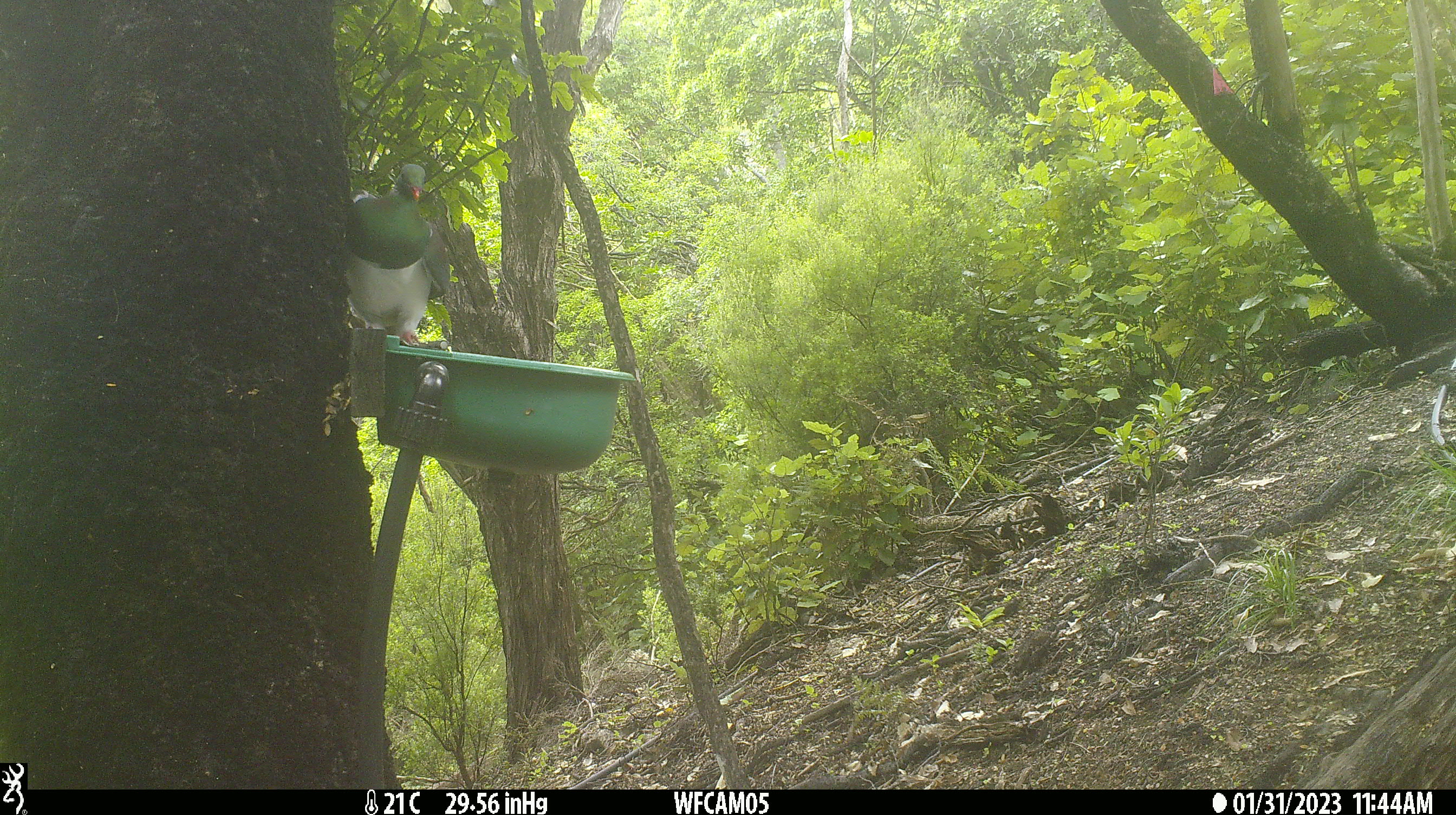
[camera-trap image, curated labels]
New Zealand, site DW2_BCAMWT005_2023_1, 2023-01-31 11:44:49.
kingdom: Animalia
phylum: Chordata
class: Aves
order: Columbiformes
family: Columbidae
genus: Hemiphaga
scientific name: Hemiphaga novaeseelandiae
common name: new zealand pigeon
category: kereru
Kereru (new zealand pigeon) (Hemiphaga novaeseelandiae).